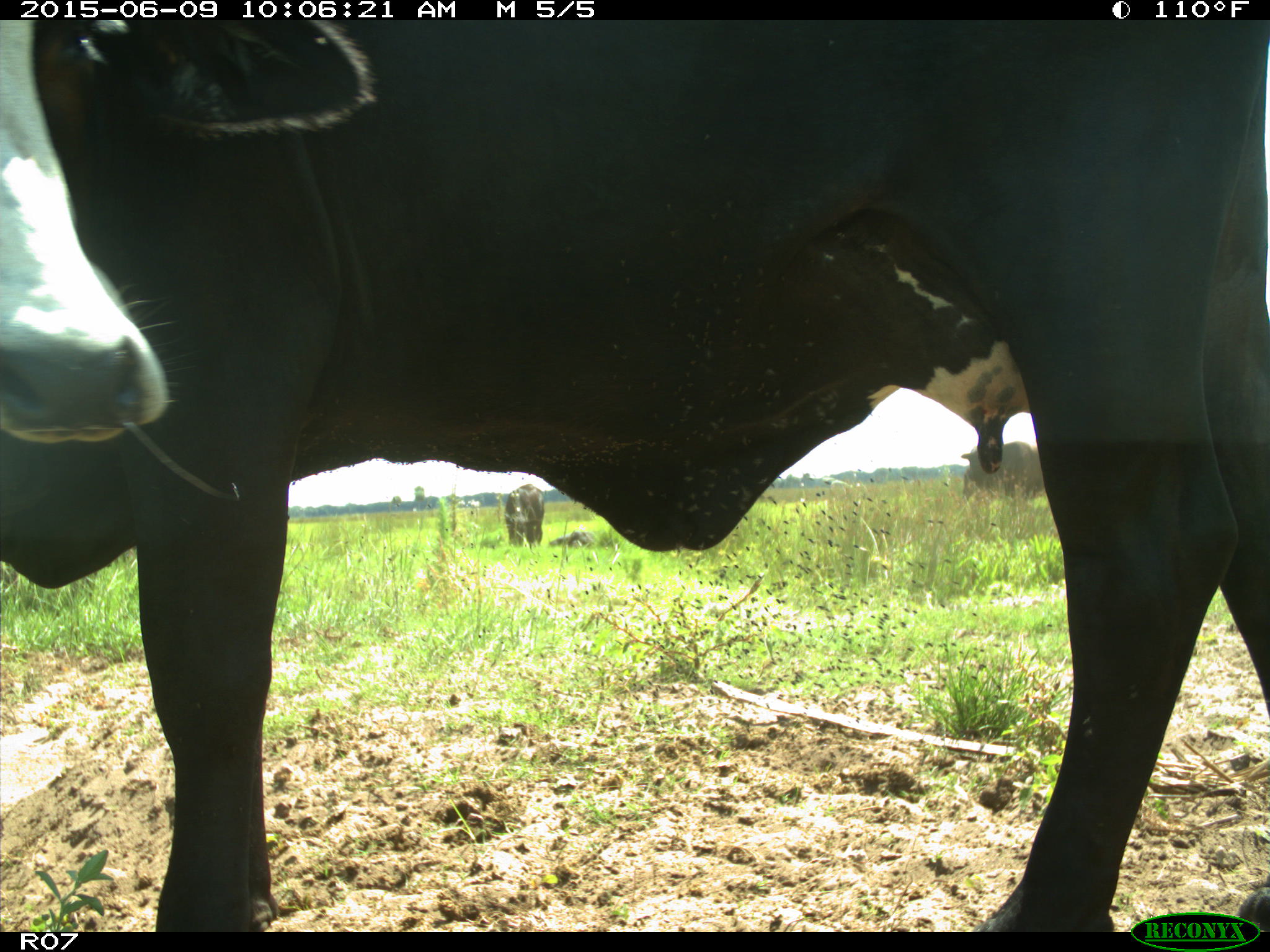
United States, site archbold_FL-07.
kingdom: Animalia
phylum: Chordata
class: Mammalia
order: Artiodactyla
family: Bovidae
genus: Bos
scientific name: Bos taurus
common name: domestic cow